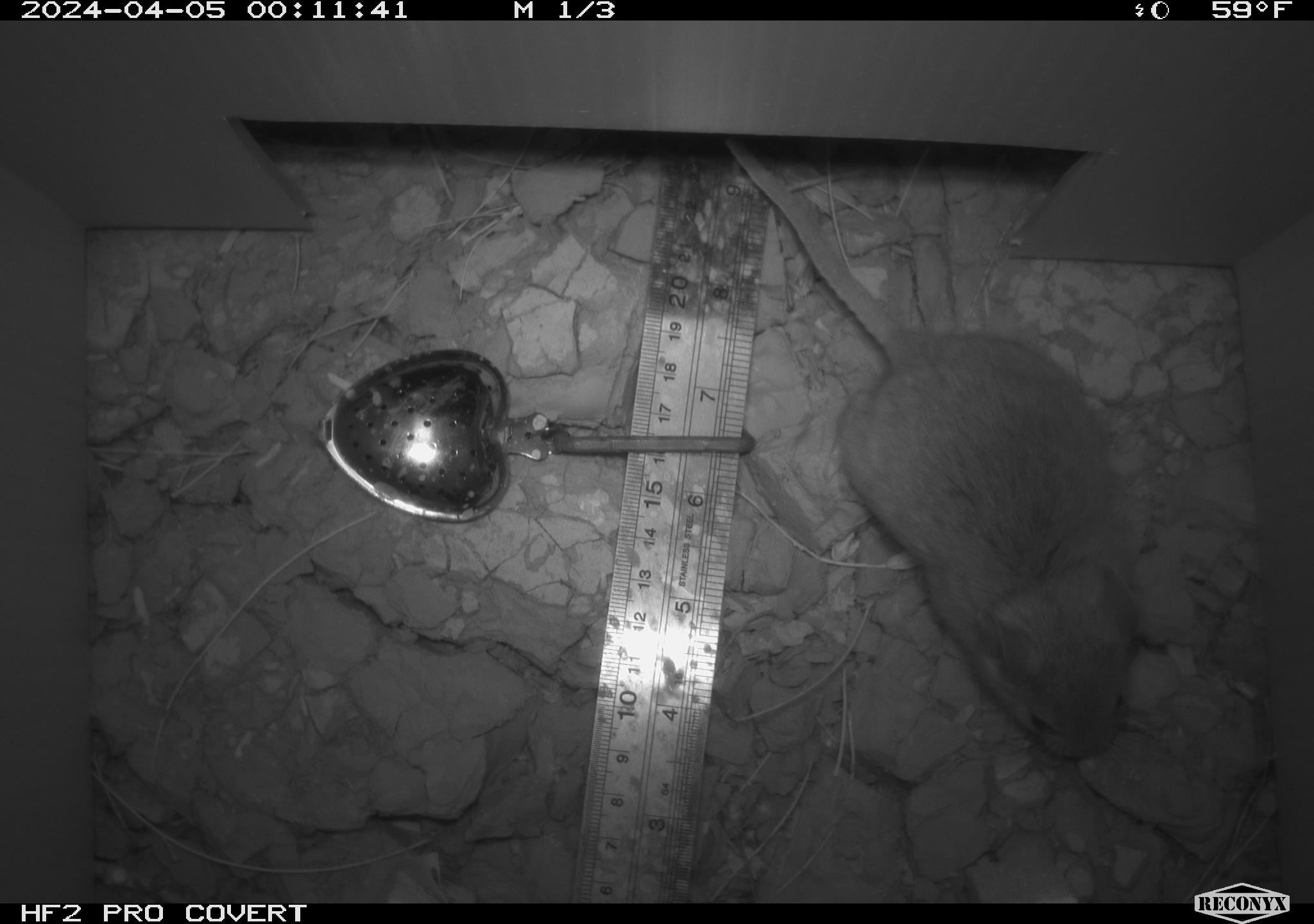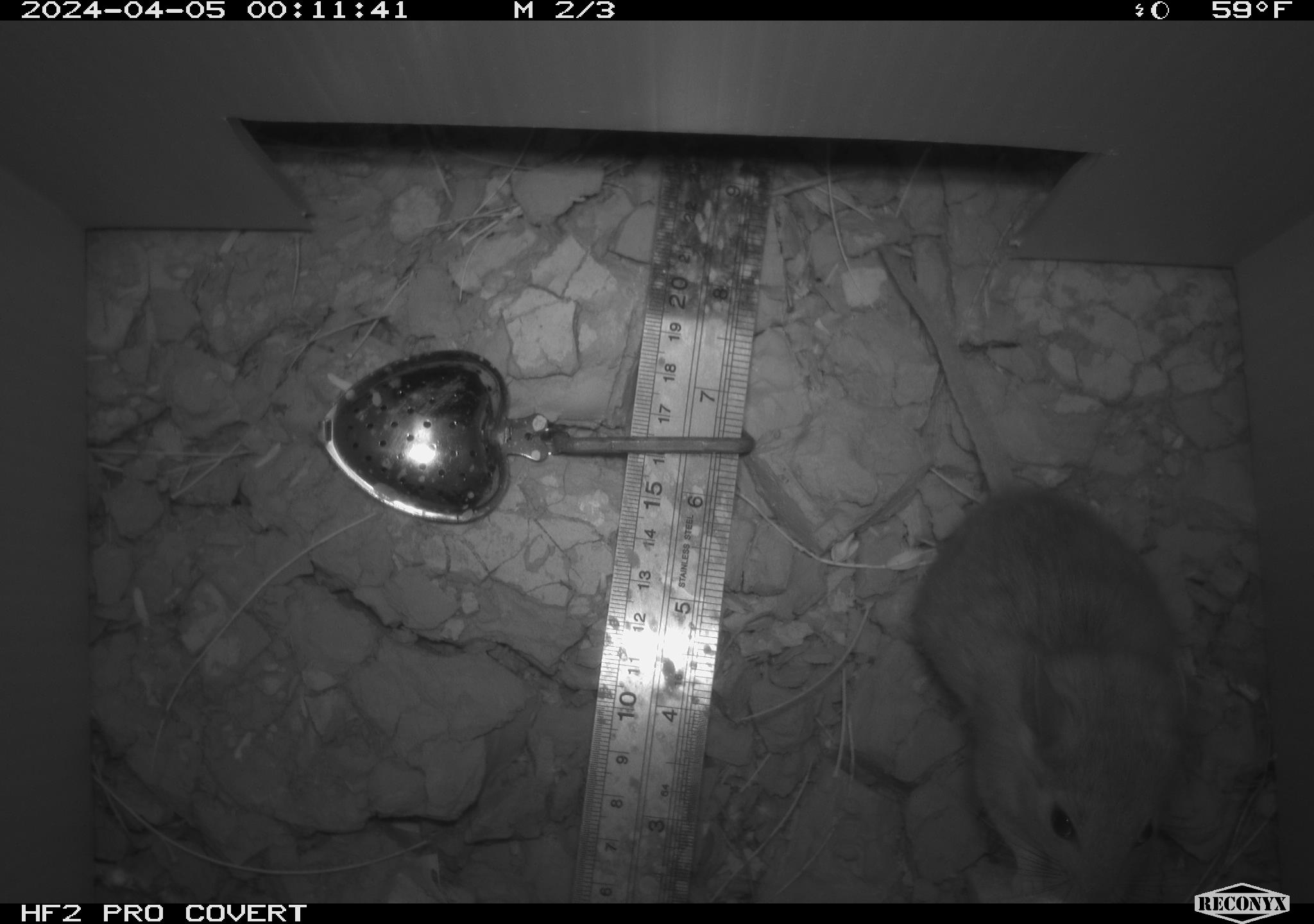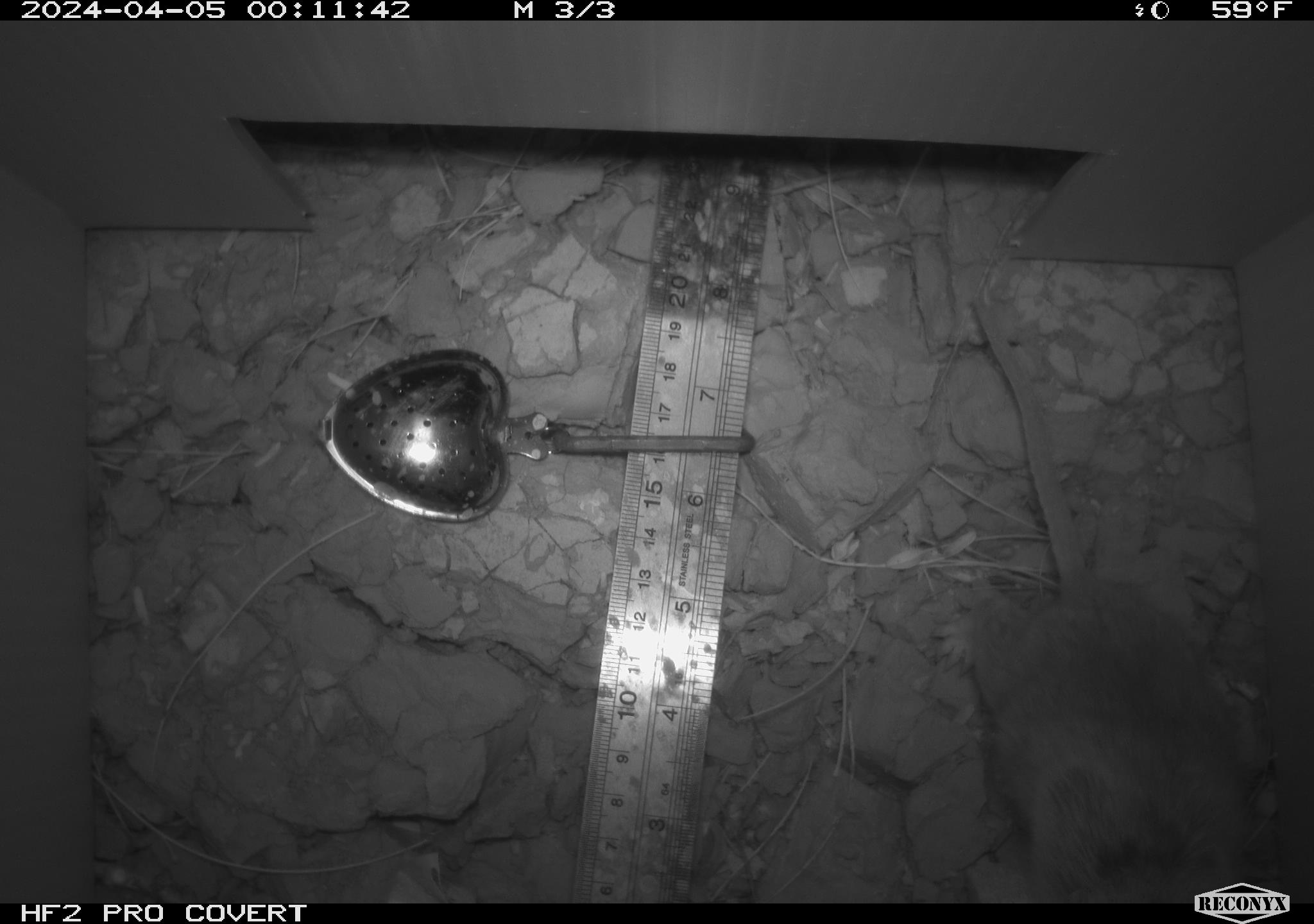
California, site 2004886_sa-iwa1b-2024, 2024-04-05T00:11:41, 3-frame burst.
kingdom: Animalia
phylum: Chordata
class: Mammalia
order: Rodentia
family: Cricetidae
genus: Neotoma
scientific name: Neotoma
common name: pack rat or woodrat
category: neotoma species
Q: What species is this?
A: Neotoma species (pack rat or woodrat) (Neotoma).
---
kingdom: Animalia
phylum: Chordata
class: Mammalia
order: Rodentia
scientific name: Rodentia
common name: mouse species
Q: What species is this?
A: Mouse species (Rodentia).